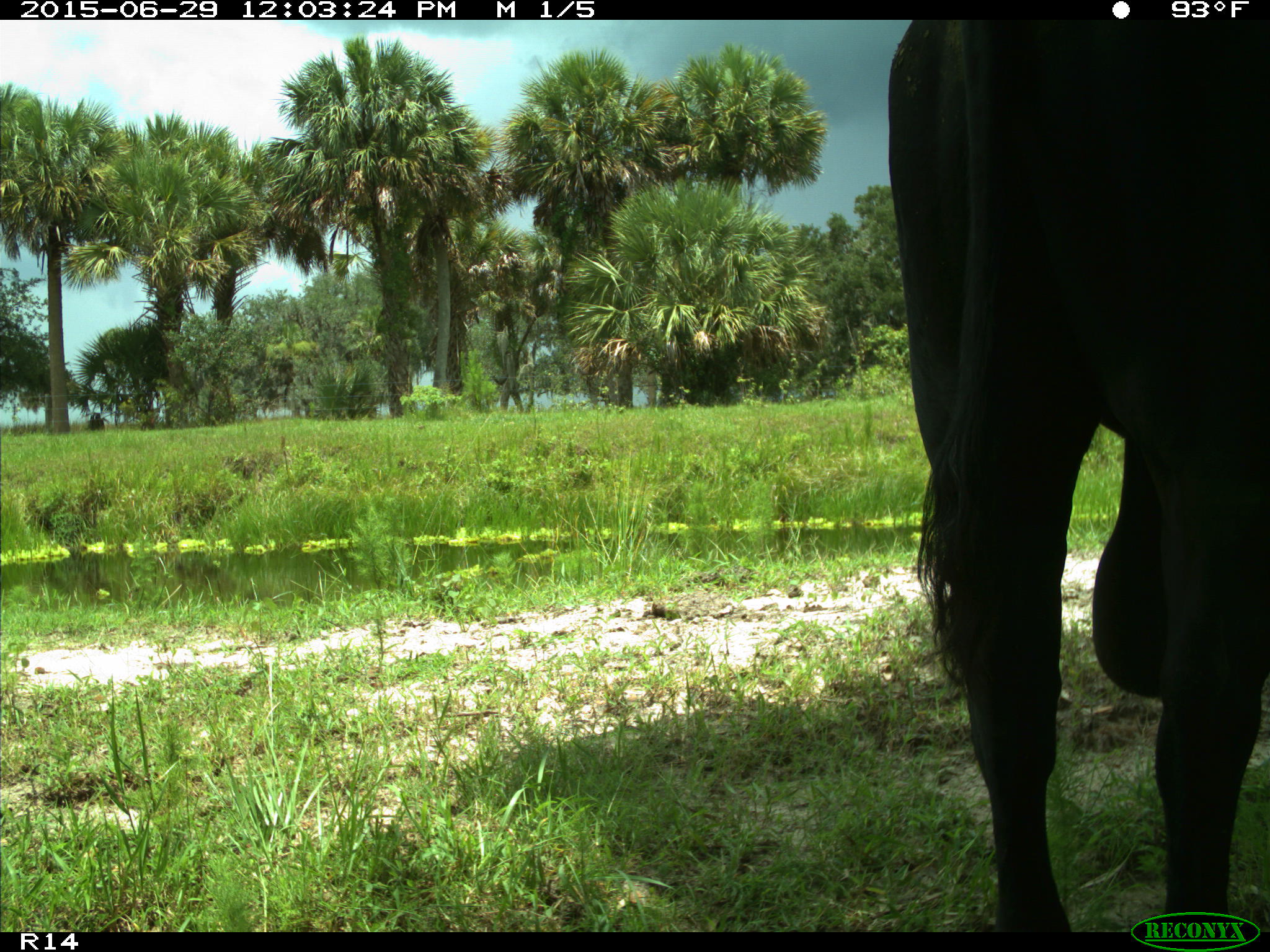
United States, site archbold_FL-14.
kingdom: Animalia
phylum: Chordata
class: Mammalia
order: Artiodactyla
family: Bovidae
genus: Bos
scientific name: Bos taurus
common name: domestic cow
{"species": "Bos taurus (domestic cow)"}